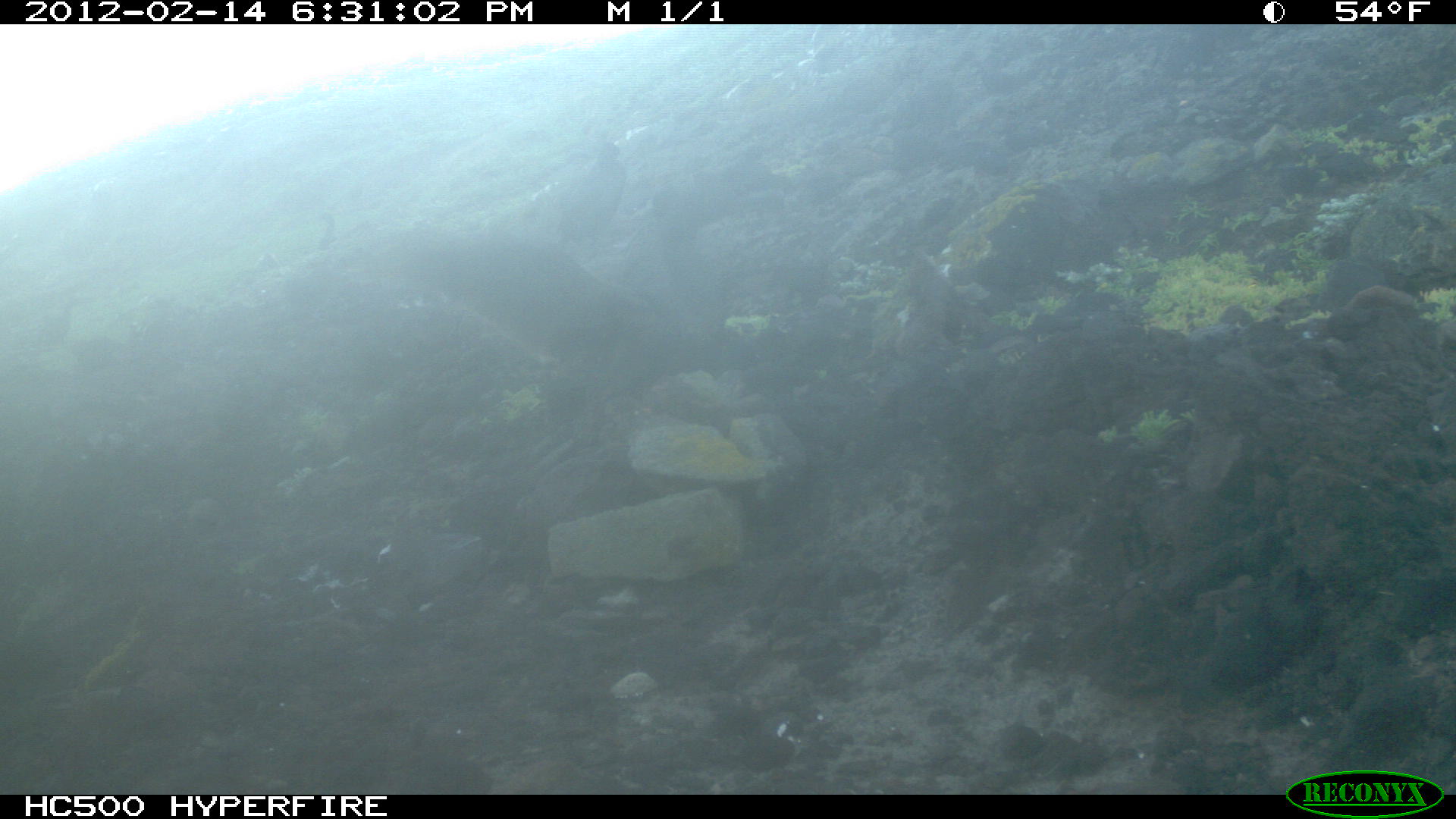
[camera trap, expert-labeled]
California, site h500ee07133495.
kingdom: Animalia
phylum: Chordata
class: Aves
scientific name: Aves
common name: bird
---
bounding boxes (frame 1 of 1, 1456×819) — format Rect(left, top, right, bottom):
bird: Rect(543, 140, 630, 246); Rect(17, 290, 85, 352); Rect(306, 212, 340, 247)